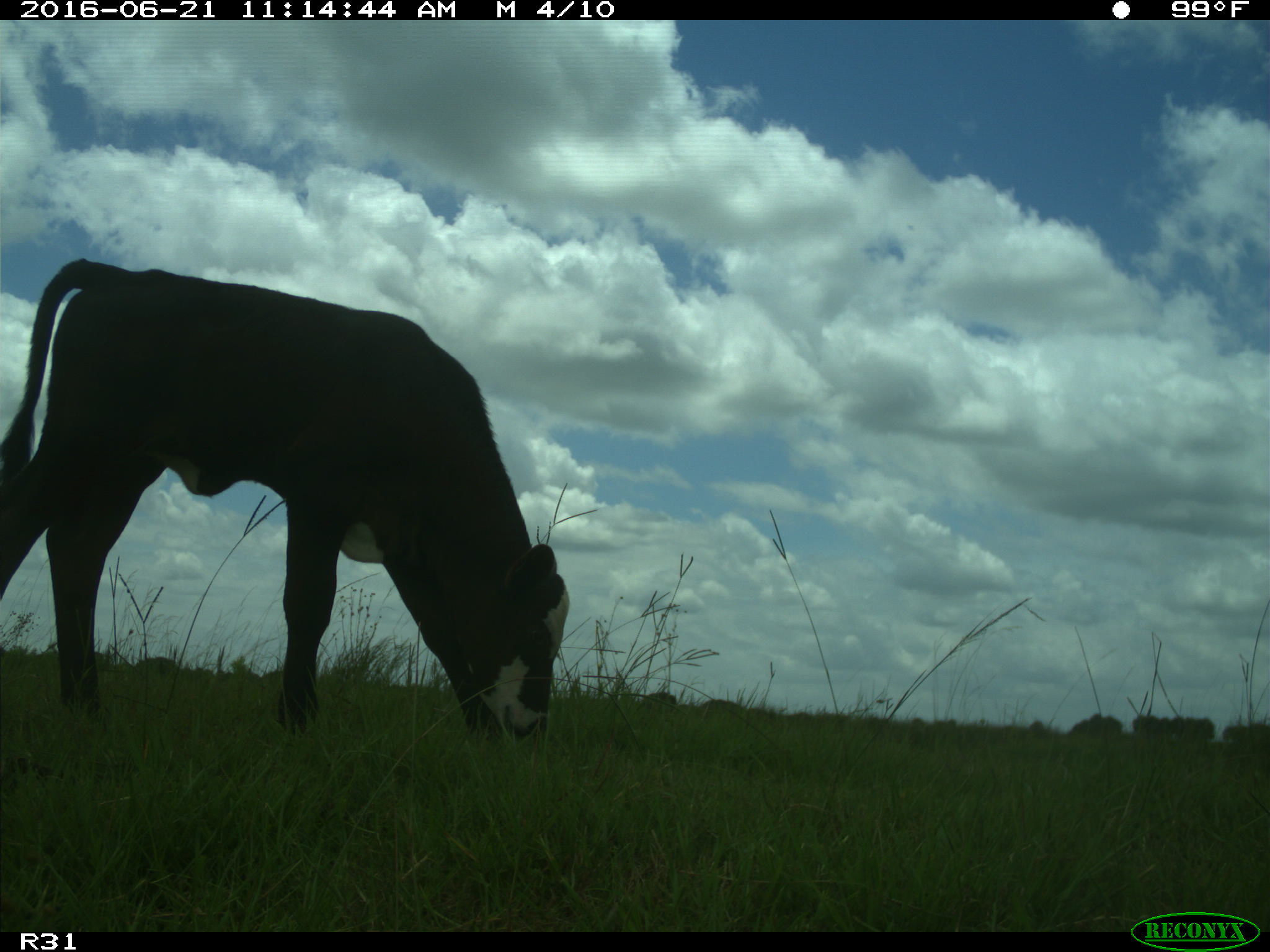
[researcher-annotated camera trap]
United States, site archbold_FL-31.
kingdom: Animalia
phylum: Chordata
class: Mammalia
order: Artiodactyla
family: Bovidae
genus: Bos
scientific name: Bos taurus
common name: domestic cow